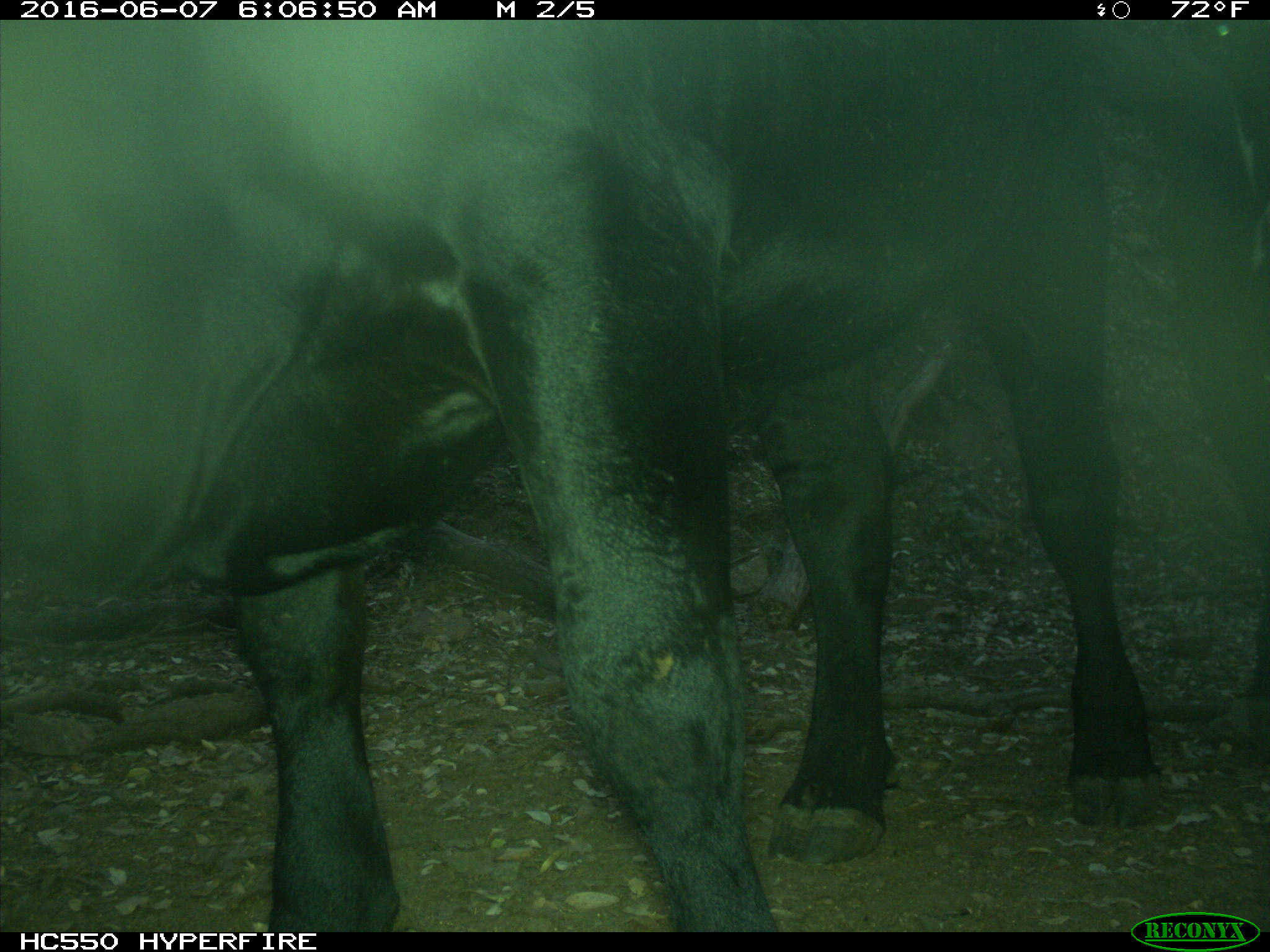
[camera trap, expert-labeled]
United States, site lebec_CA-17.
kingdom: Animalia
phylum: Chordata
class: Mammalia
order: Artiodactyla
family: Bovidae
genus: Bos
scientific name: Bos taurus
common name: domestic cow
Bos taurus (domestic cow).